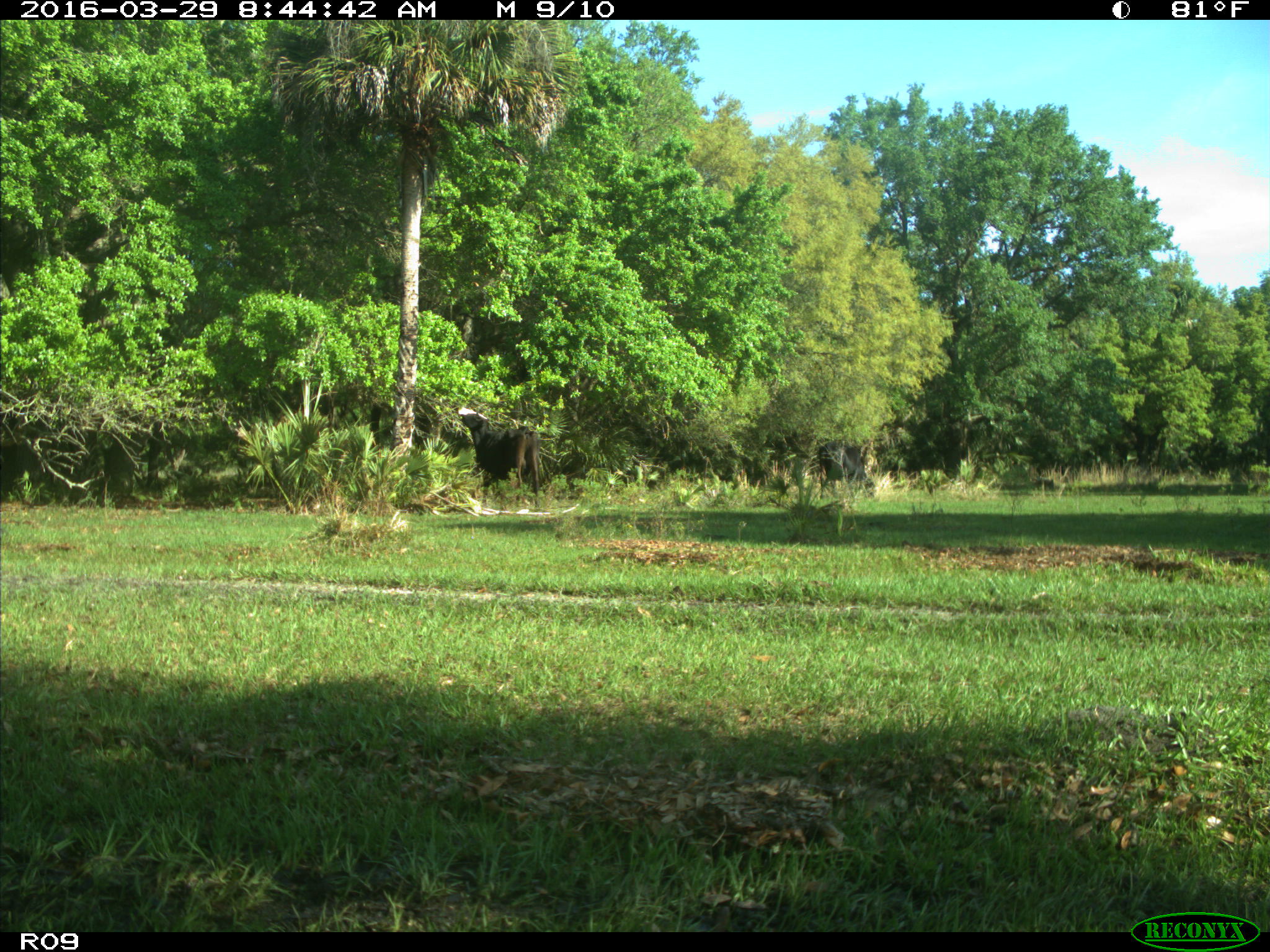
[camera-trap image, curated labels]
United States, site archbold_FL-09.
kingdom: Animalia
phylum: Chordata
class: Mammalia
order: Artiodactyla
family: Bovidae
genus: Bos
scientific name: Bos taurus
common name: domestic cow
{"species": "Bos taurus (domestic cow)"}